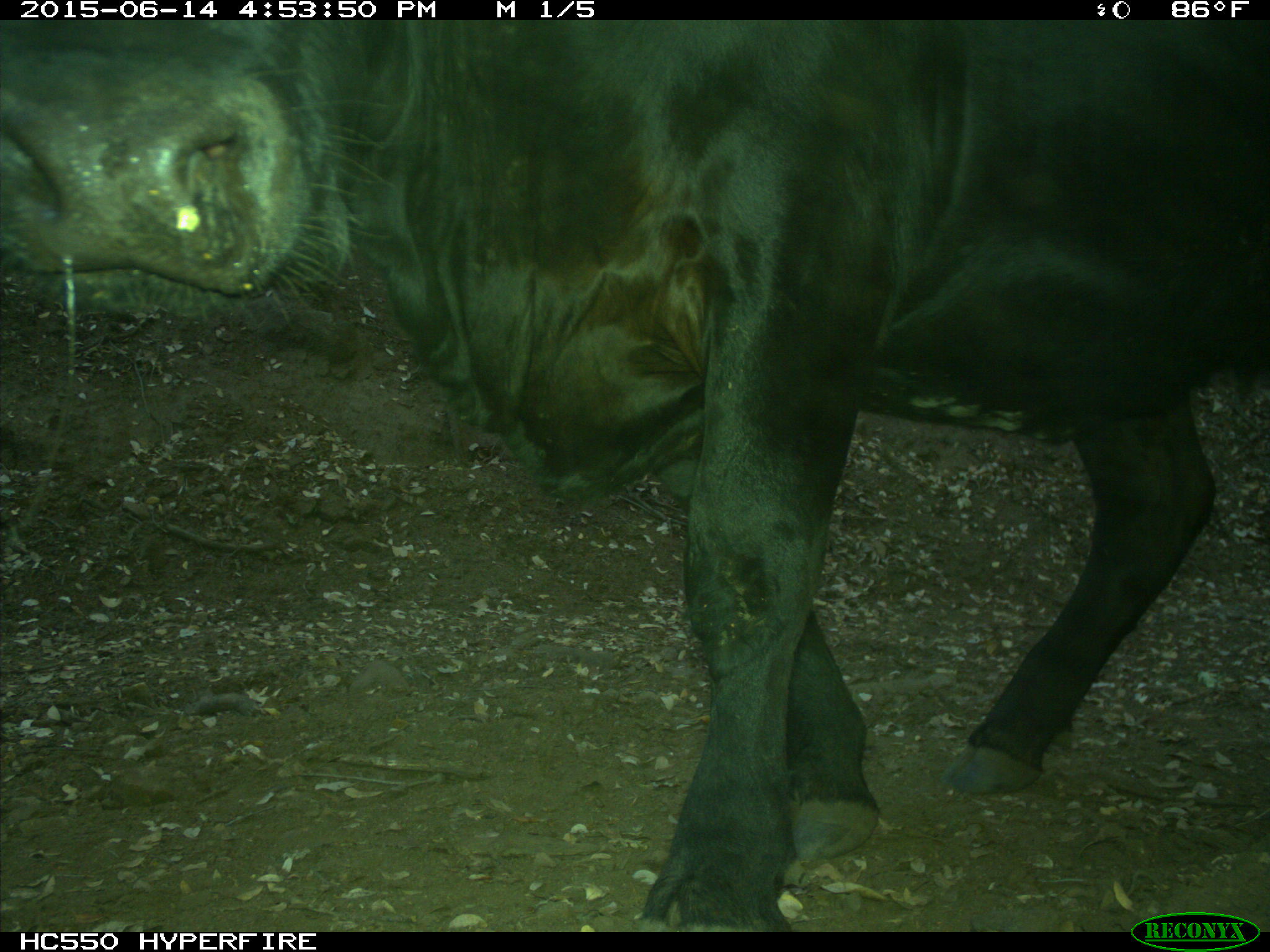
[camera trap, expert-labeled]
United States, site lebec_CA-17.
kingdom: Animalia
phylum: Chordata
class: Mammalia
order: Artiodactyla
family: Bovidae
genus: Bos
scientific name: Bos taurus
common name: domestic cow